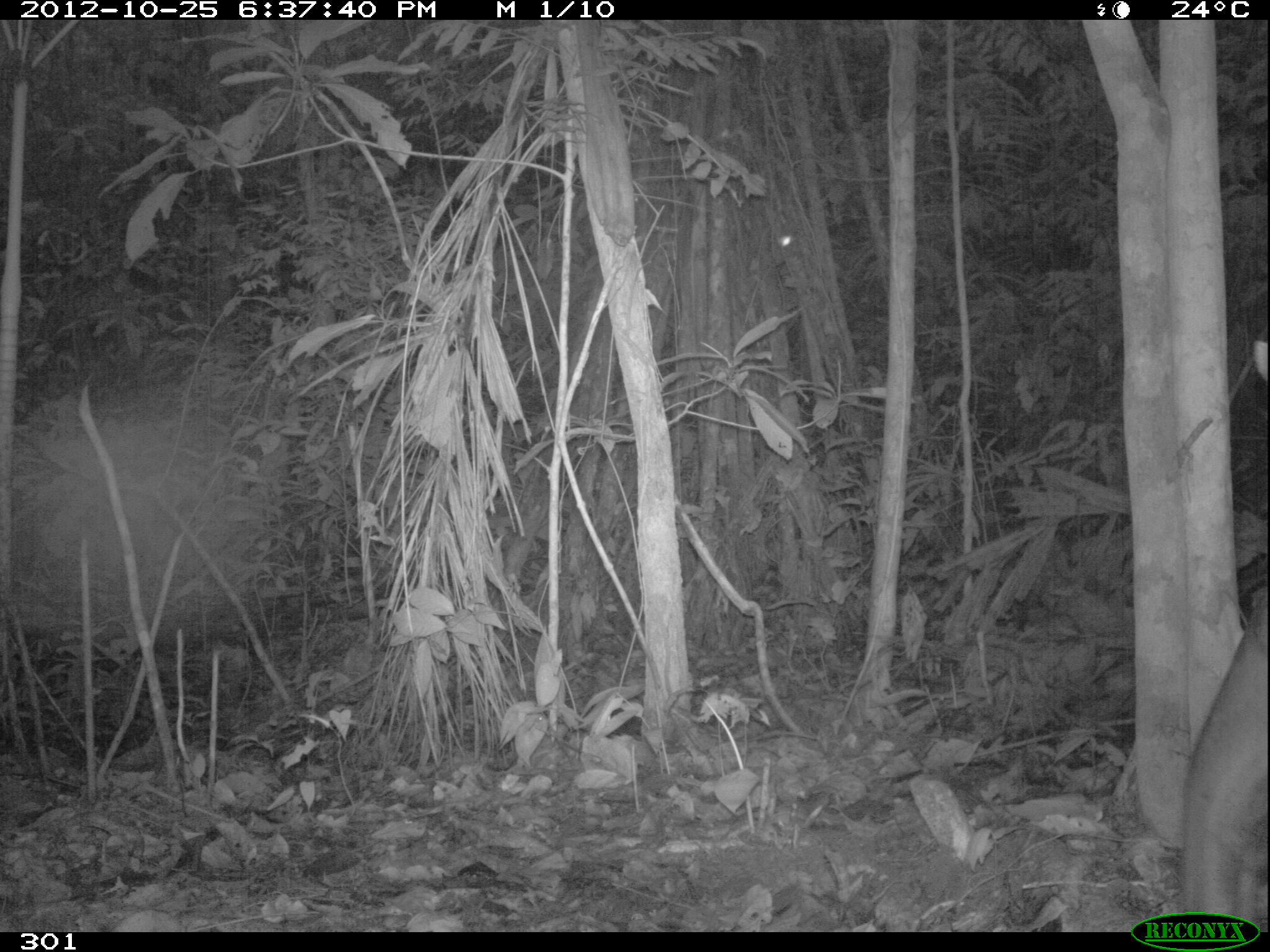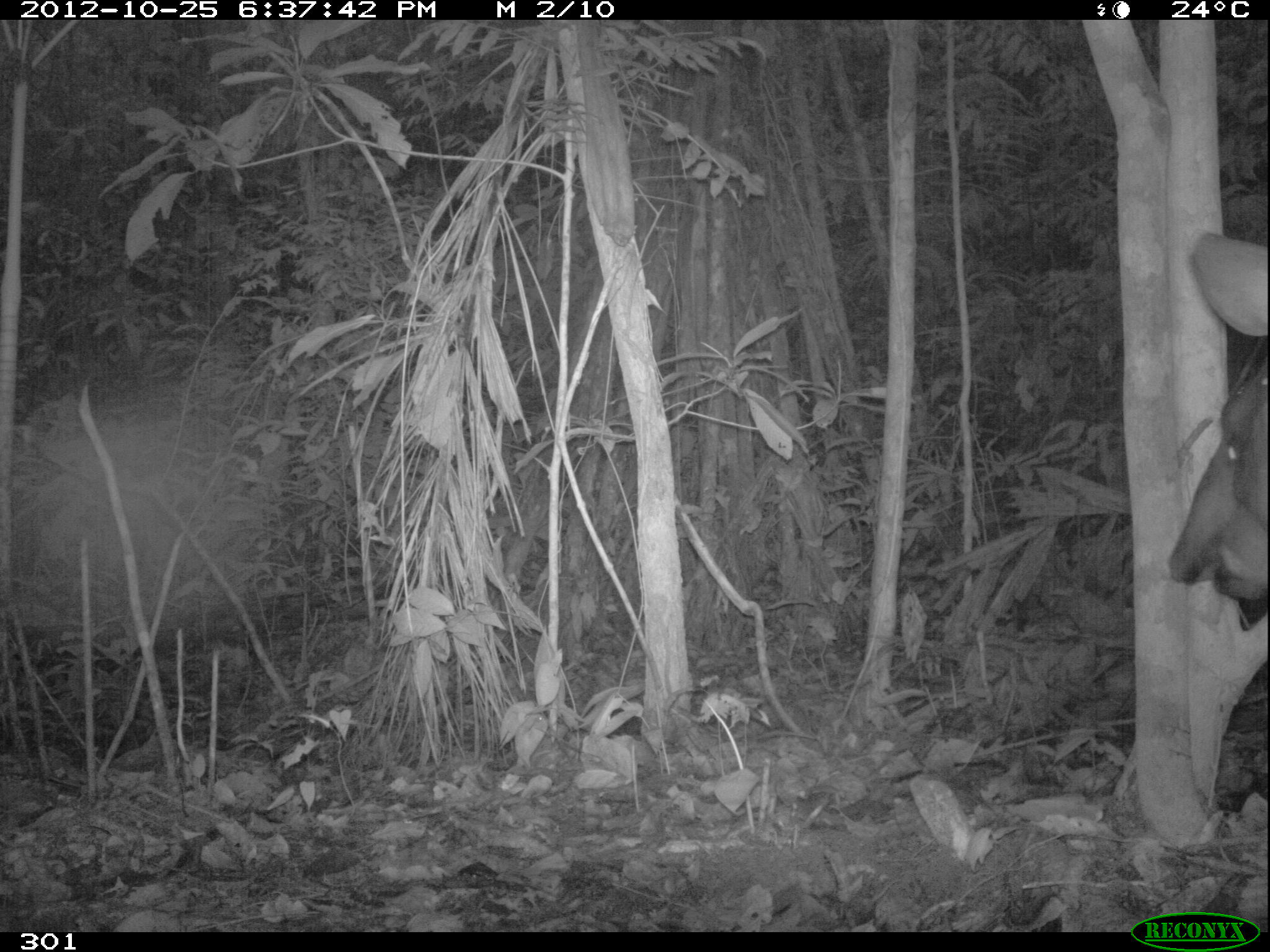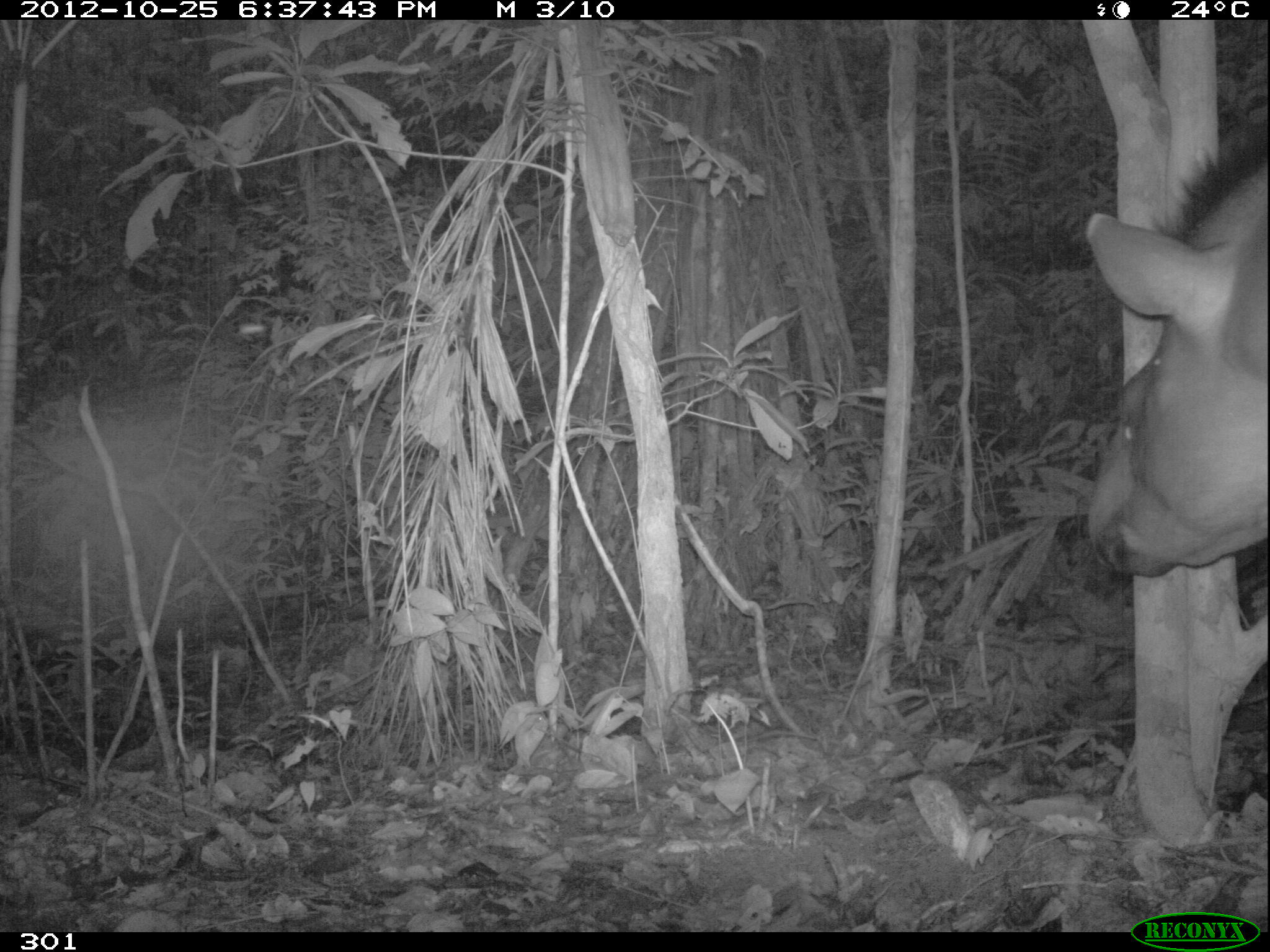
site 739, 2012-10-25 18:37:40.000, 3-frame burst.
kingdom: Animalia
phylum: Chordata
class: Mammalia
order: Perissodactyla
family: Tapiridae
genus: Tapirus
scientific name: Tapirus terrestris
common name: south american tapir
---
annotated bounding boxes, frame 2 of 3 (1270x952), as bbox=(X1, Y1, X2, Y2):
tapirus terrestris: bbox=(1165, 235, 1270, 602)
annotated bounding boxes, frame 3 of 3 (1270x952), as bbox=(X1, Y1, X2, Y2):
tapirus terrestris: bbox=(1084, 135, 1267, 573)